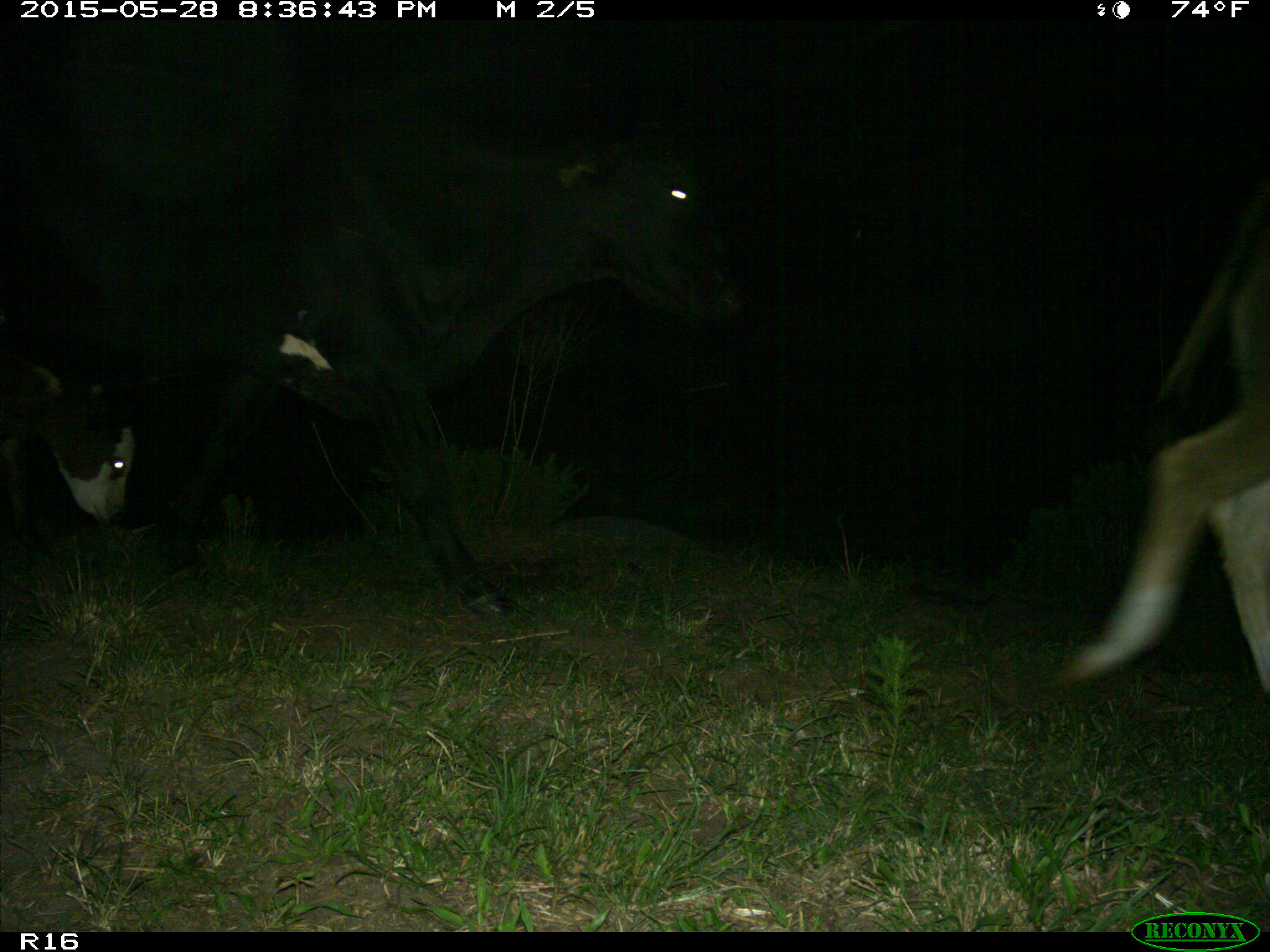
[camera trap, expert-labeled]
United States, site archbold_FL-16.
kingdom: Animalia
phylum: Chordata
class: Mammalia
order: Artiodactyla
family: Bovidae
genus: Bos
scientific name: Bos taurus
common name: domestic cow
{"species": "Bos taurus (domestic cow)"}